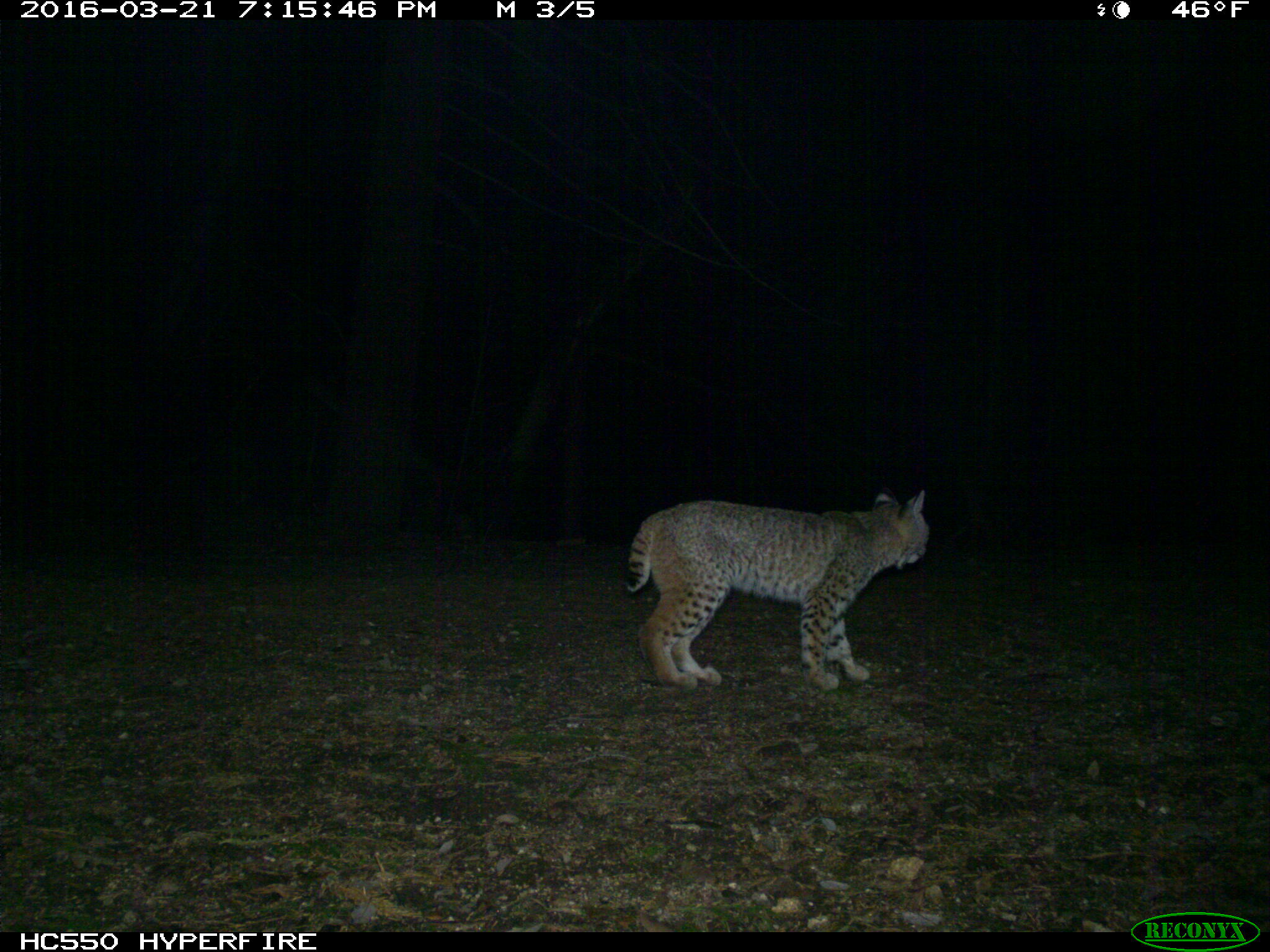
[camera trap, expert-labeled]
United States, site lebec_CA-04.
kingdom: Animalia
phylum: Chordata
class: Mammalia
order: Carnivora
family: Felidae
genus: Lynx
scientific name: Lynx rufus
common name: bobcat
Lynx rufus (bobcat).